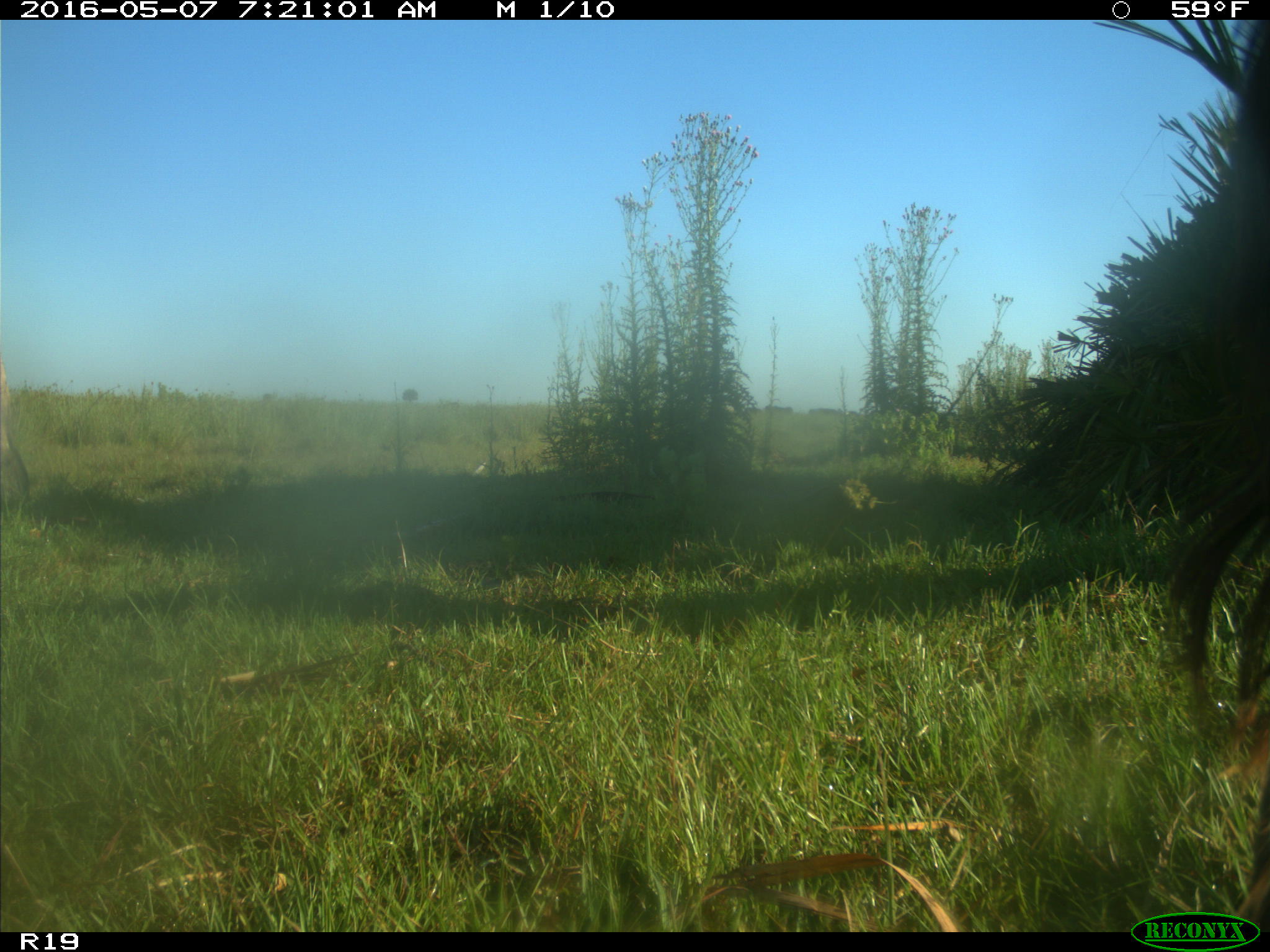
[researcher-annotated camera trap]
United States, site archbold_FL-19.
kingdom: Animalia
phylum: Chordata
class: Mammalia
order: Artiodactyla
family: Bovidae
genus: Bos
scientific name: Bos taurus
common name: domestic cow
Bos taurus (domestic cow).